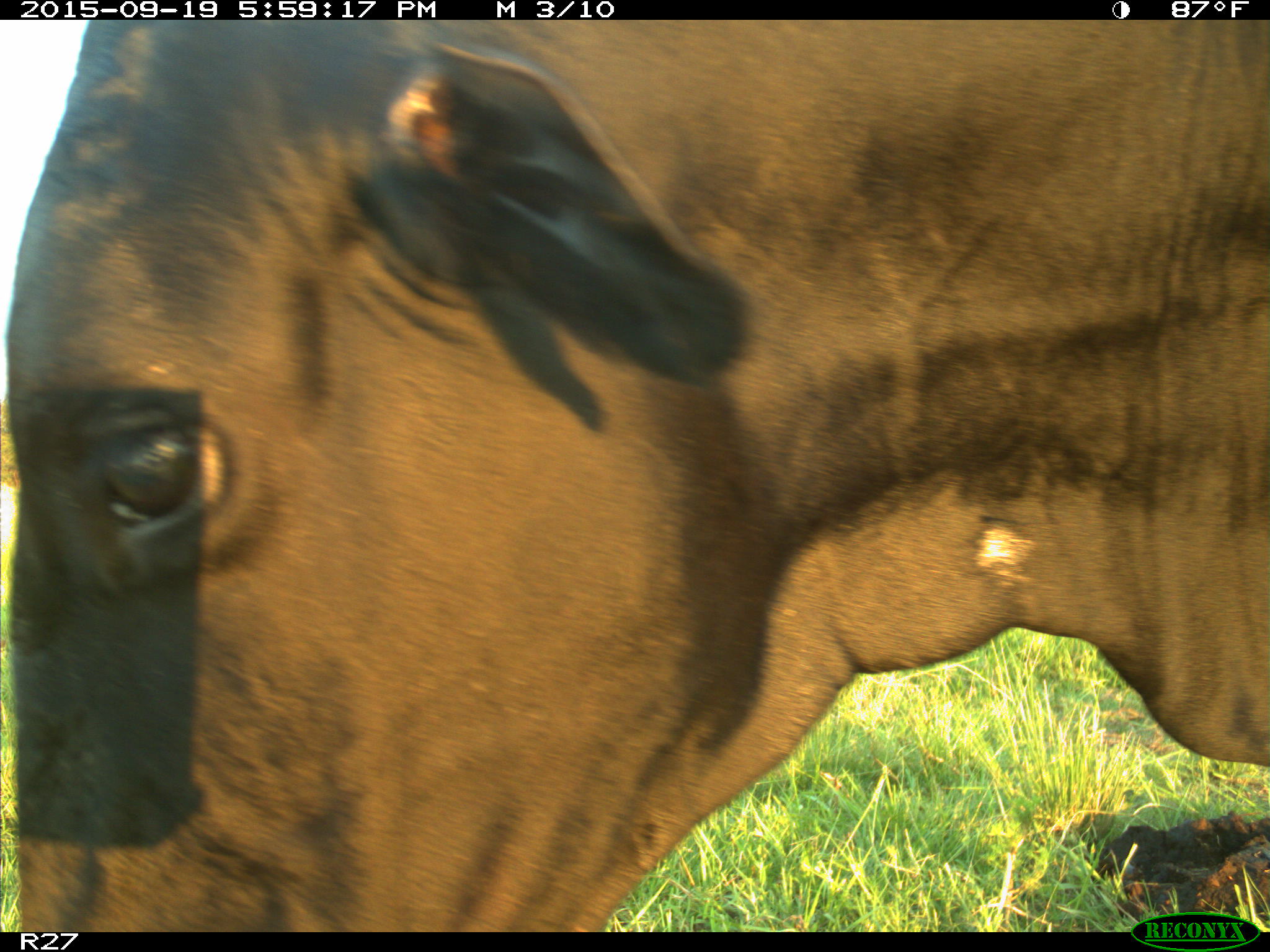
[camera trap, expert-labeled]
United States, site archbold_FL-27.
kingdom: Animalia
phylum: Chordata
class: Mammalia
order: Artiodactyla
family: Bovidae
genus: Bos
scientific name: Bos taurus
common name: domestic cow